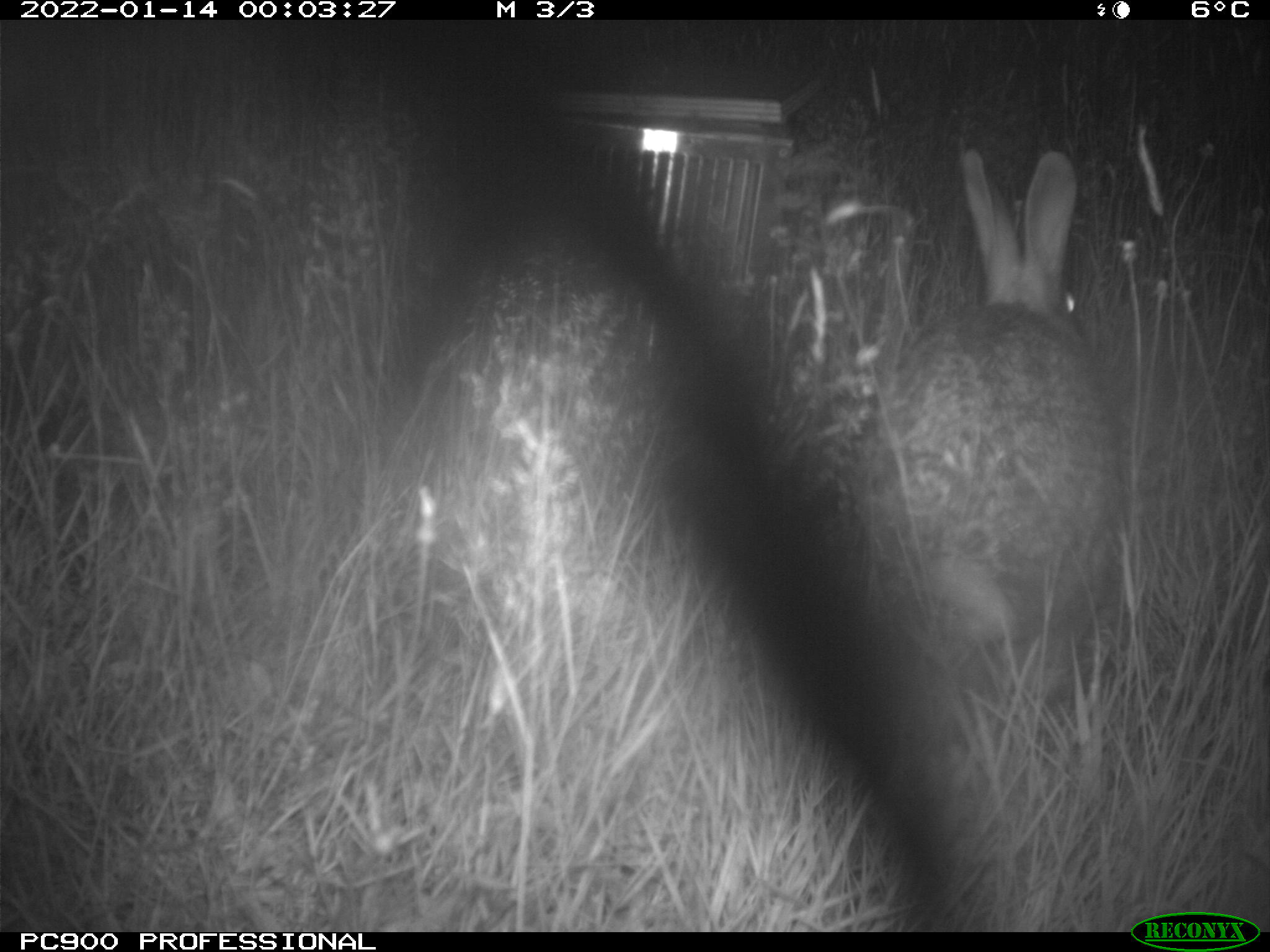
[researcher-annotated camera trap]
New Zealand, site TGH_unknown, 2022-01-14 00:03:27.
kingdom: Animalia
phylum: Chordata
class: Mammalia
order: Lagomorpha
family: Leporidae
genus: Oryctolagus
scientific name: Oryctolagus cuniculus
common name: european rabbit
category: rabbit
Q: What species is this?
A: Rabbit (european rabbit) (Oryctolagus cuniculus).